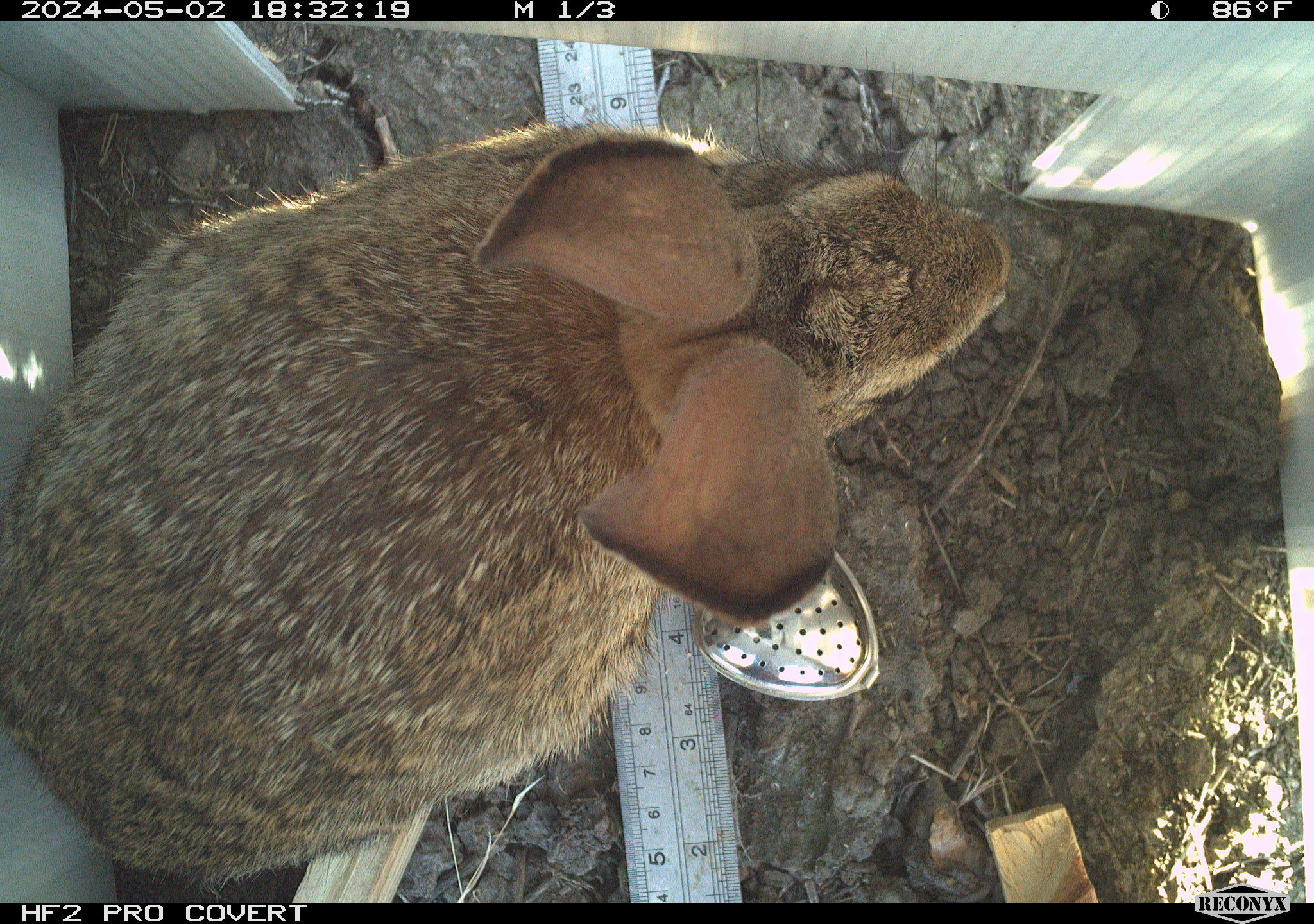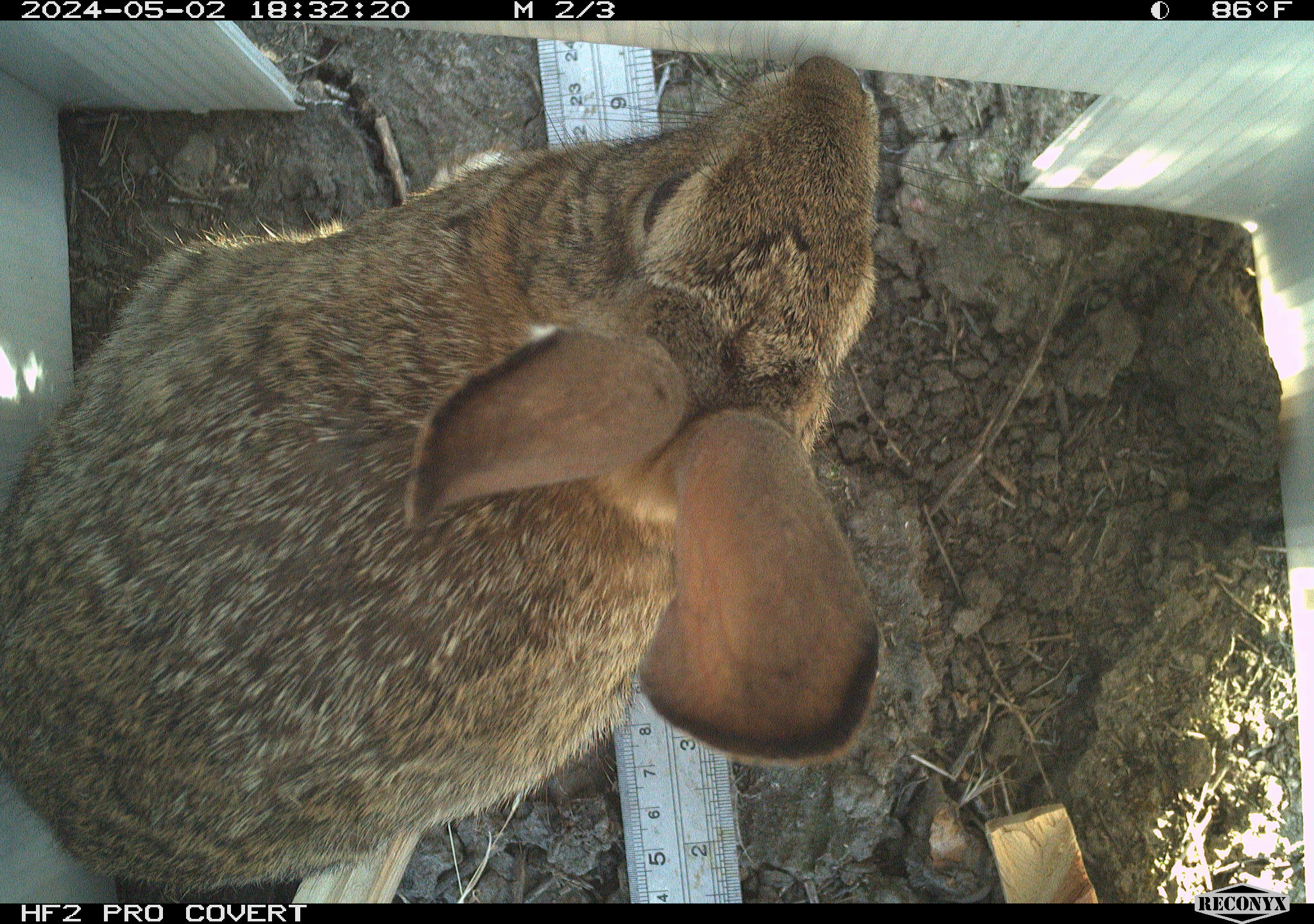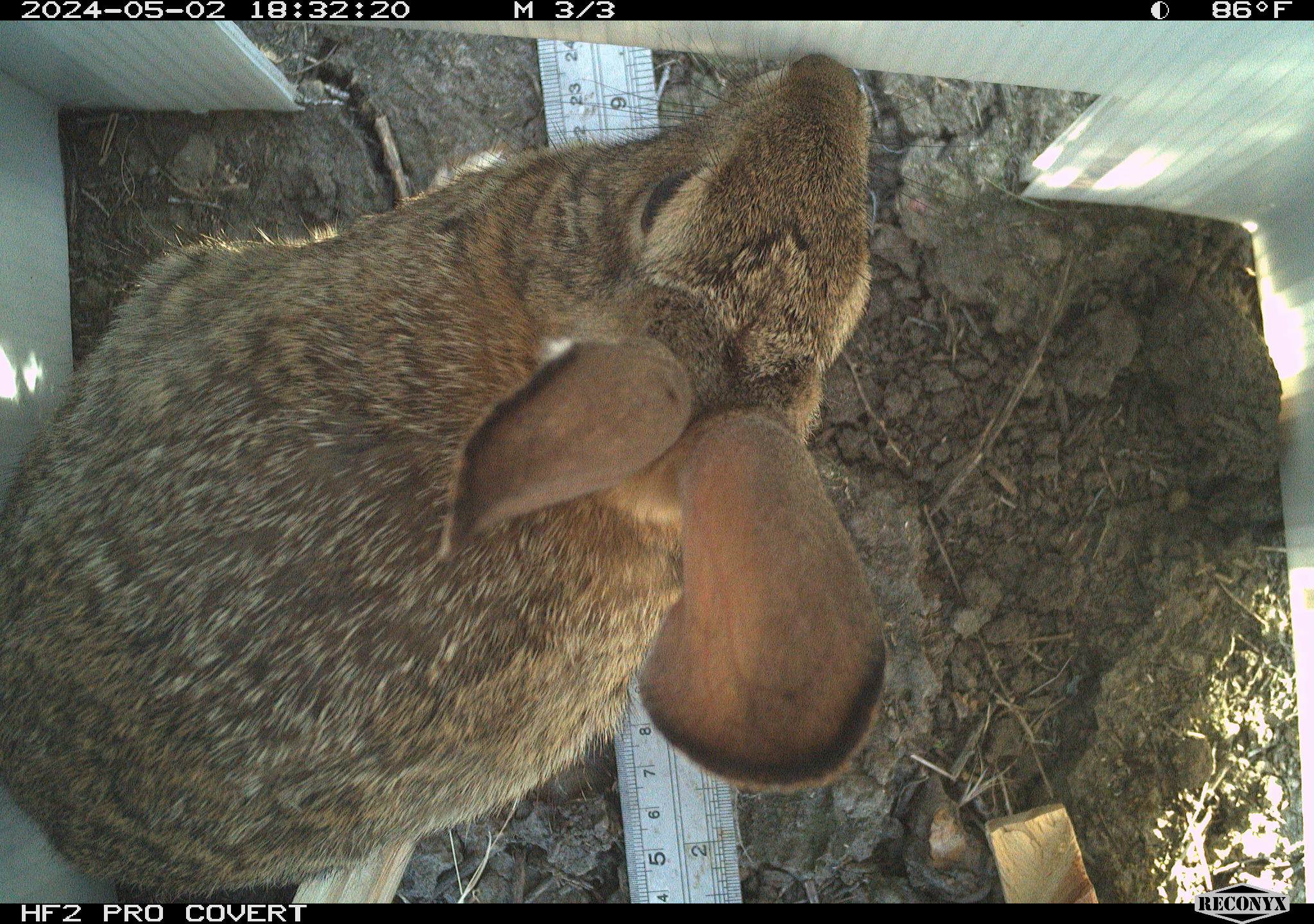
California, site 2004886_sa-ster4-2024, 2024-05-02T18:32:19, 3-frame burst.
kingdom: Animalia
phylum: Chordata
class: Mammalia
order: Lagomorpha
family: Leporidae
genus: Sylvilagus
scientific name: Sylvilagus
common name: cottontail rabbits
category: sylvilagus species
Sylvilagus species (cottontail rabbits) (Sylvilagus).